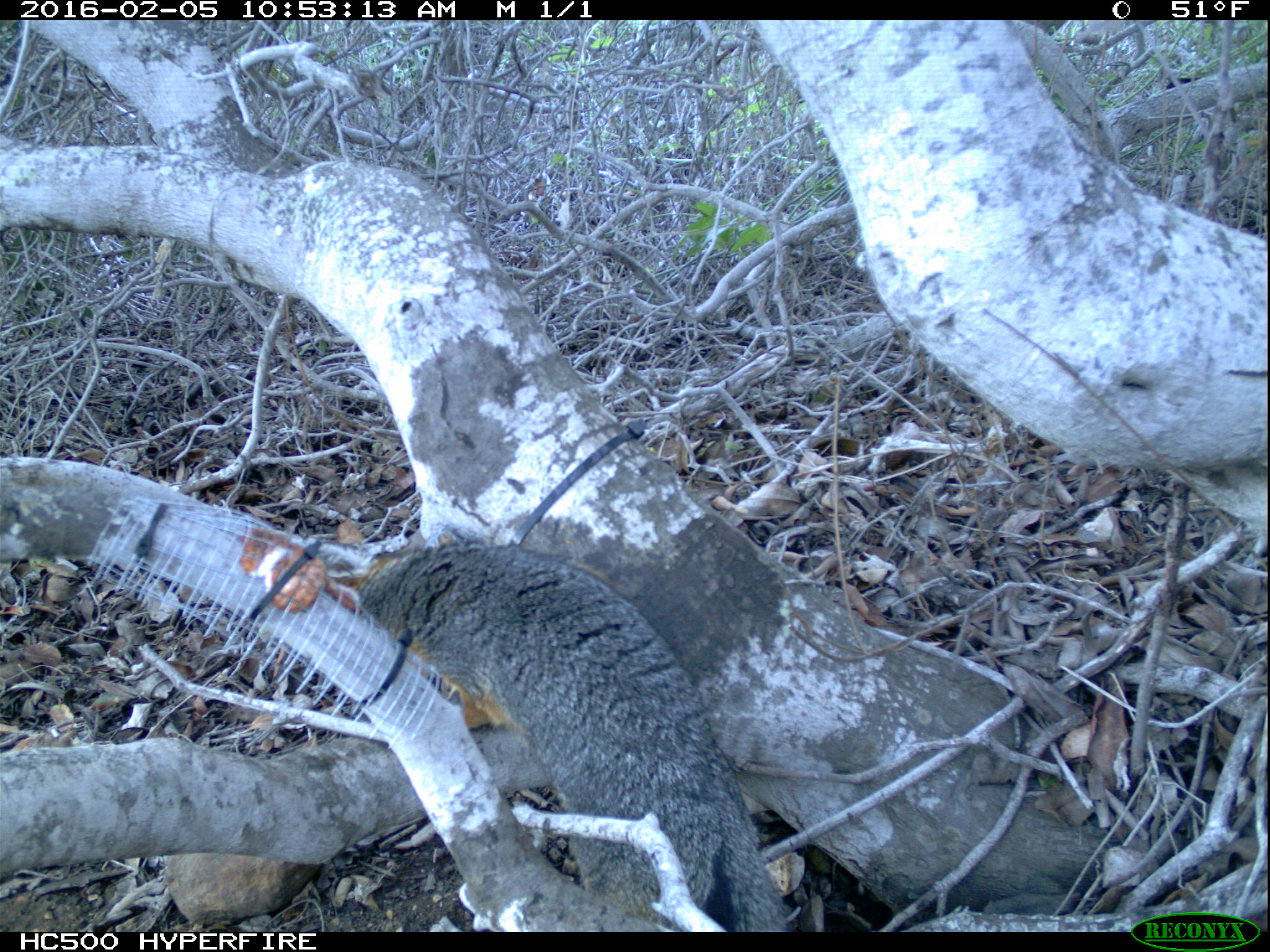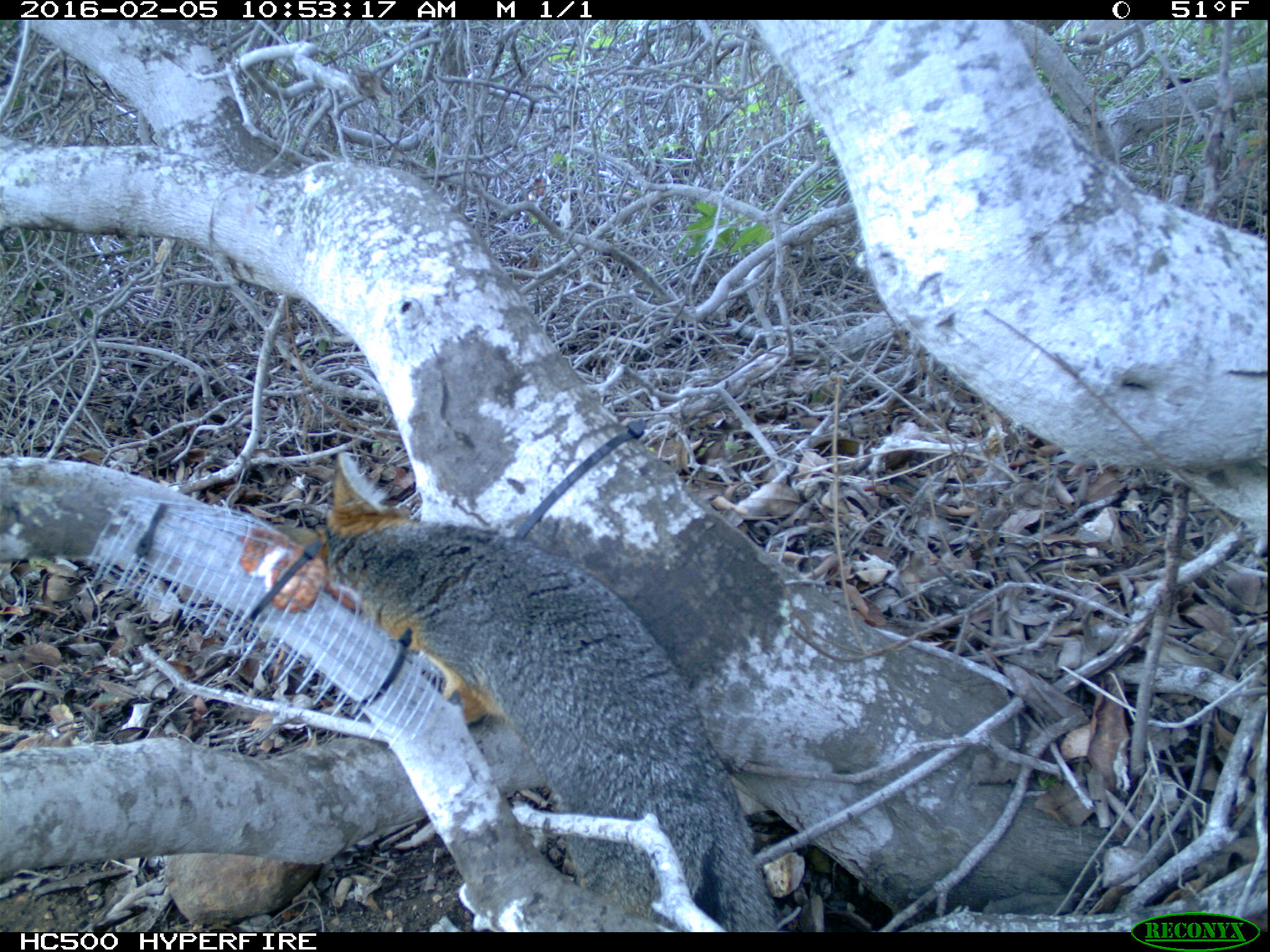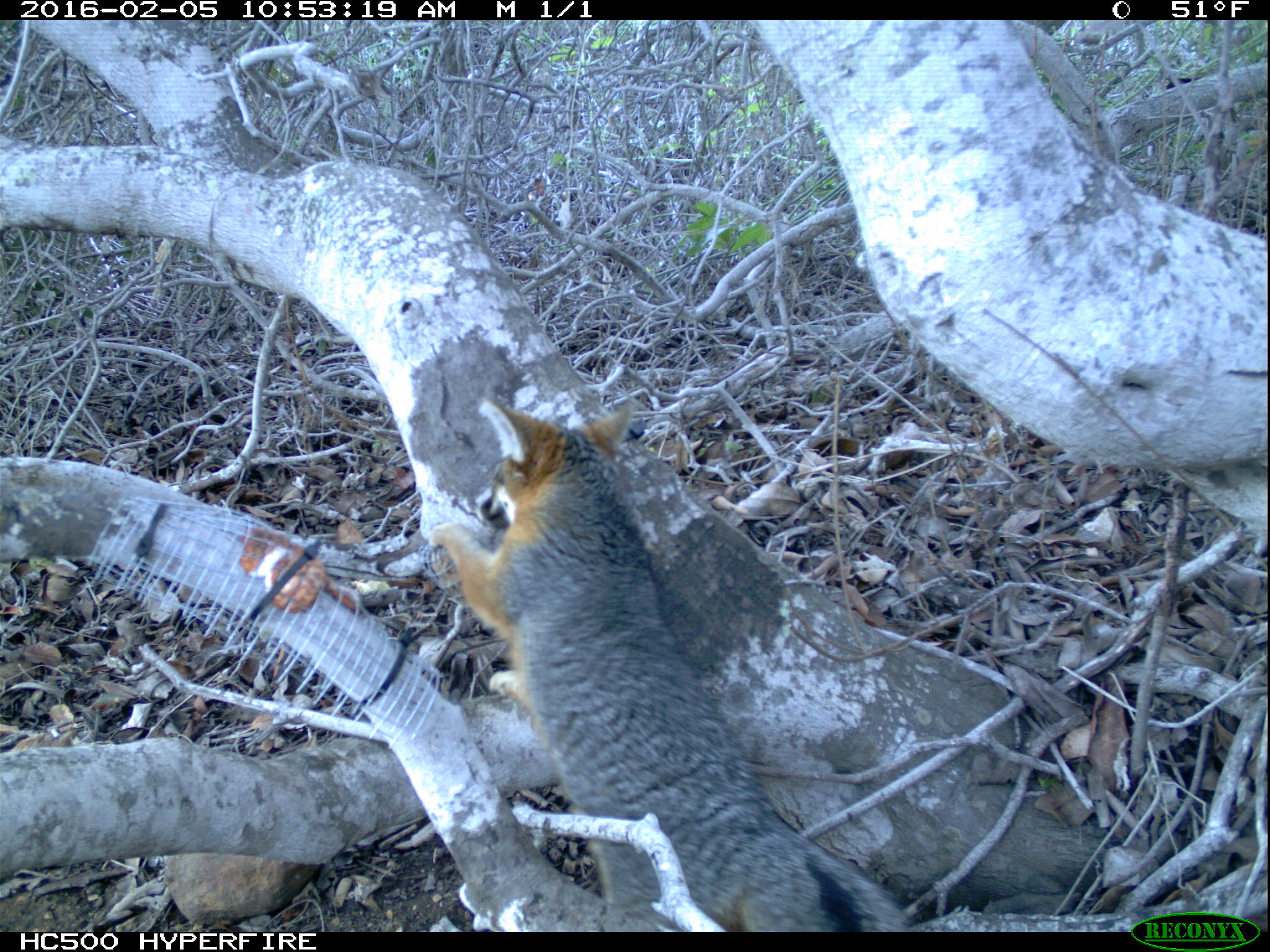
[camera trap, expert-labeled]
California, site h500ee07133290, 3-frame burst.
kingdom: Animalia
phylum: Chordata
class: Mammalia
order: Carnivora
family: Canidae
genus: Urocyon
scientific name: Urocyon littoralis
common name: island fox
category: fox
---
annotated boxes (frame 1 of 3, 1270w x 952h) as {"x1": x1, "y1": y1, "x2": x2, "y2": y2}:
fox: {"x1": 354, "y1": 529, "x2": 793, "y2": 930}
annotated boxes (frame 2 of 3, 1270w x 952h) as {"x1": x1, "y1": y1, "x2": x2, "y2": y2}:
fox: {"x1": 272, "y1": 452, "x2": 779, "y2": 932}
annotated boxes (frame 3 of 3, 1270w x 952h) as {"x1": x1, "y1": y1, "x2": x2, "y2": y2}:
fox: {"x1": 429, "y1": 394, "x2": 917, "y2": 929}